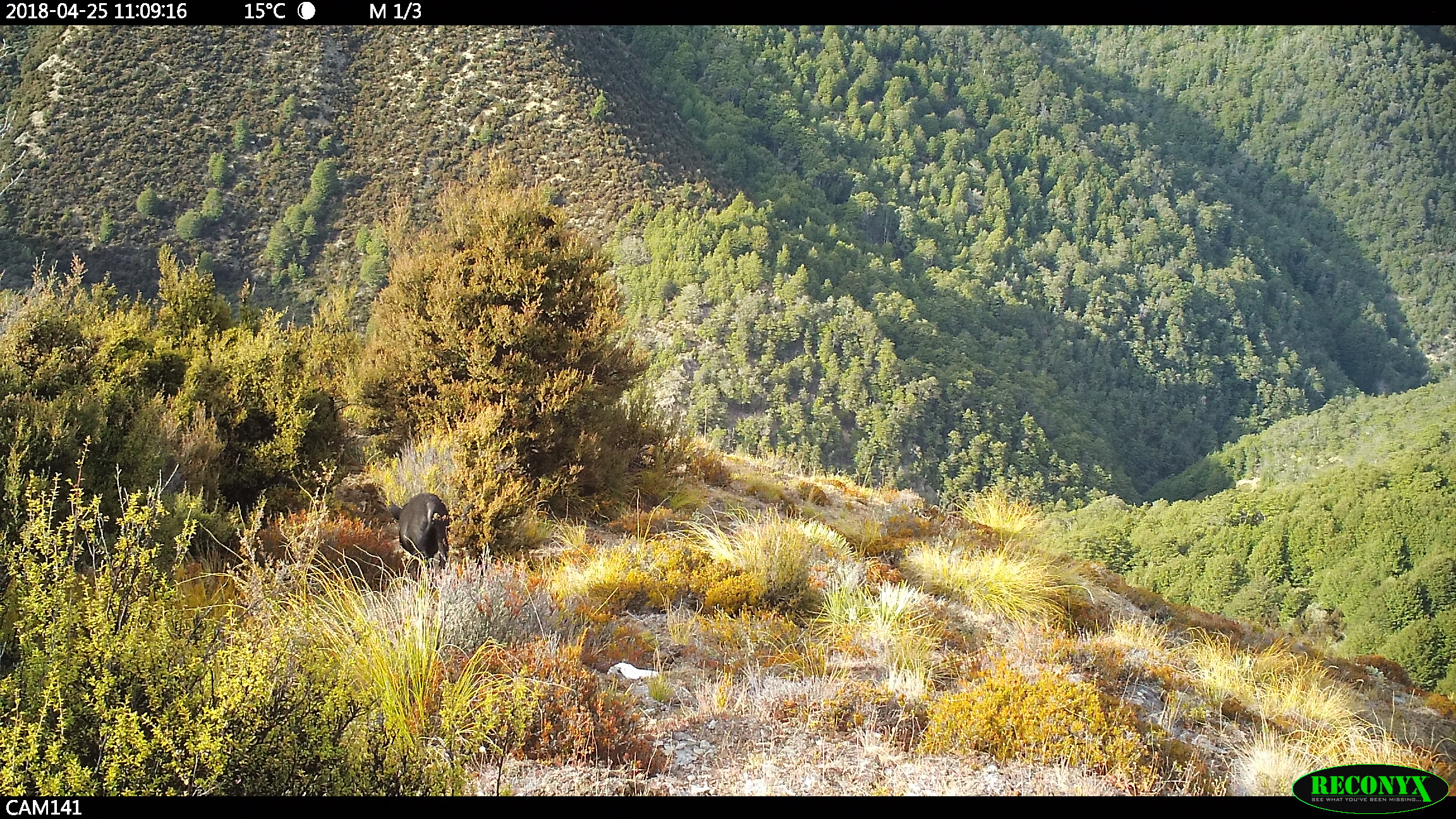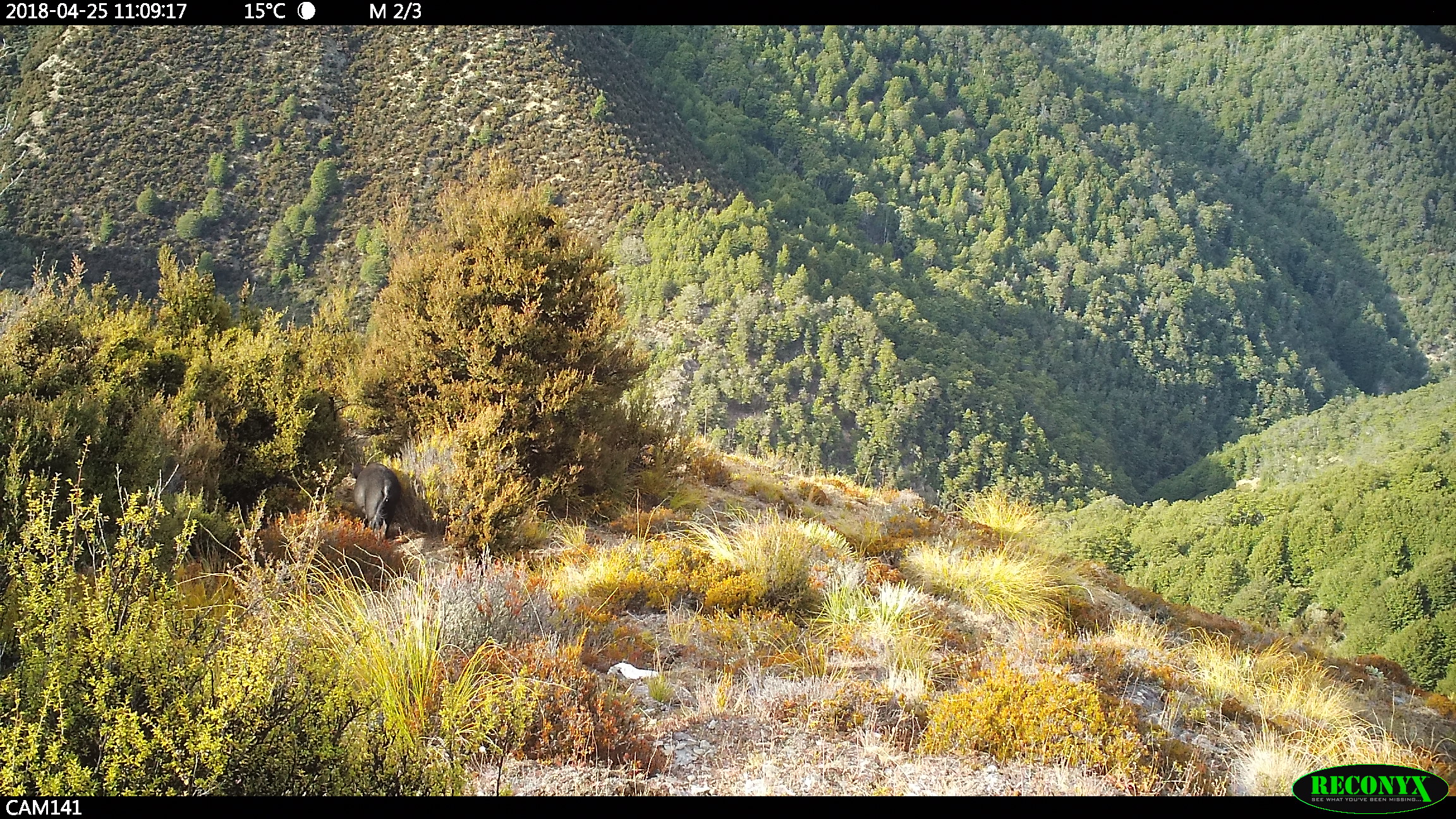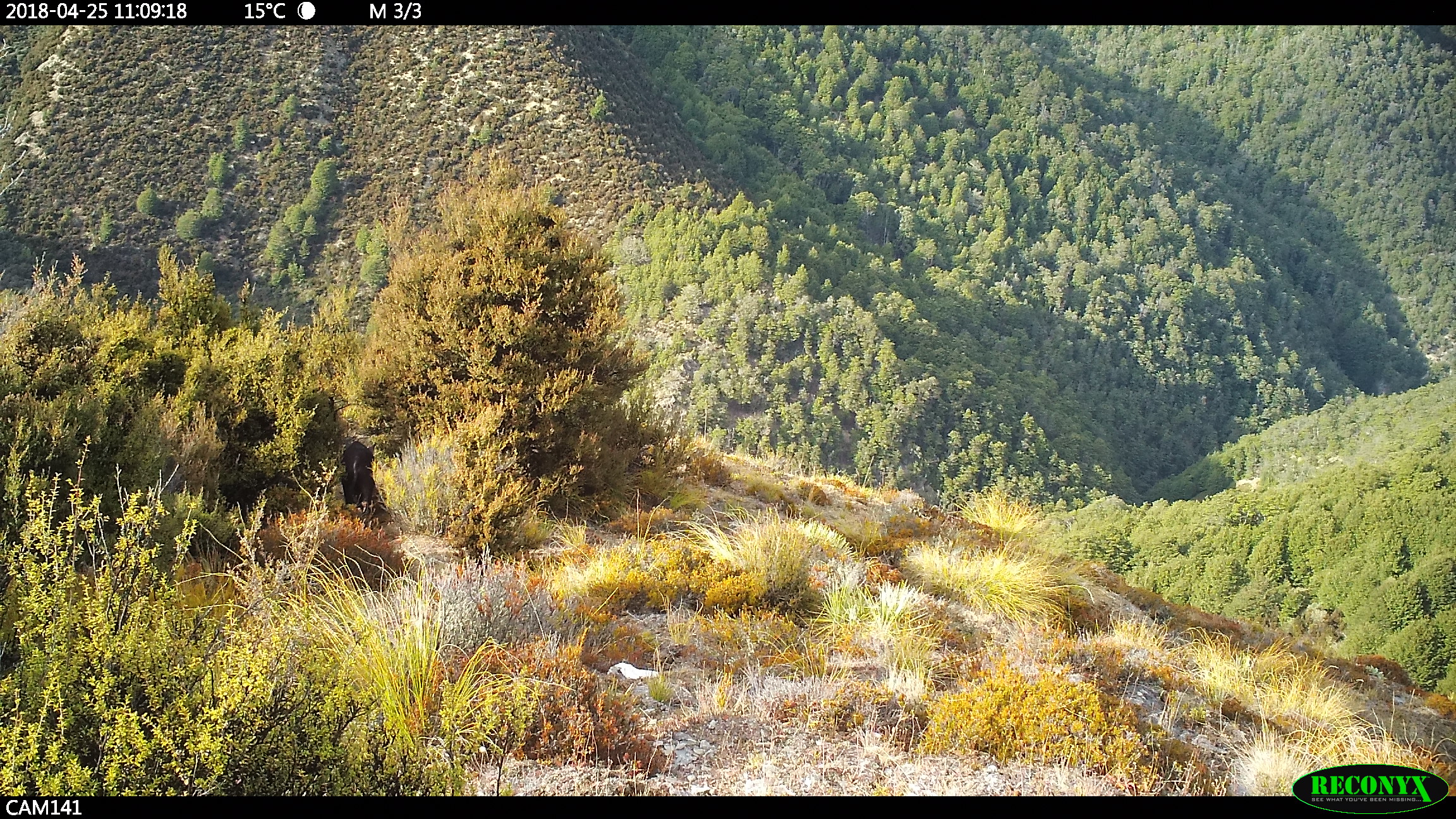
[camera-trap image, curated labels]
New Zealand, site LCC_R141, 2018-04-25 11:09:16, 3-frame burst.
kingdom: Animalia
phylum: Chordata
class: Mammalia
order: Artiodactyla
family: Suidae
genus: Sus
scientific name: Sus scrofa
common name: pig